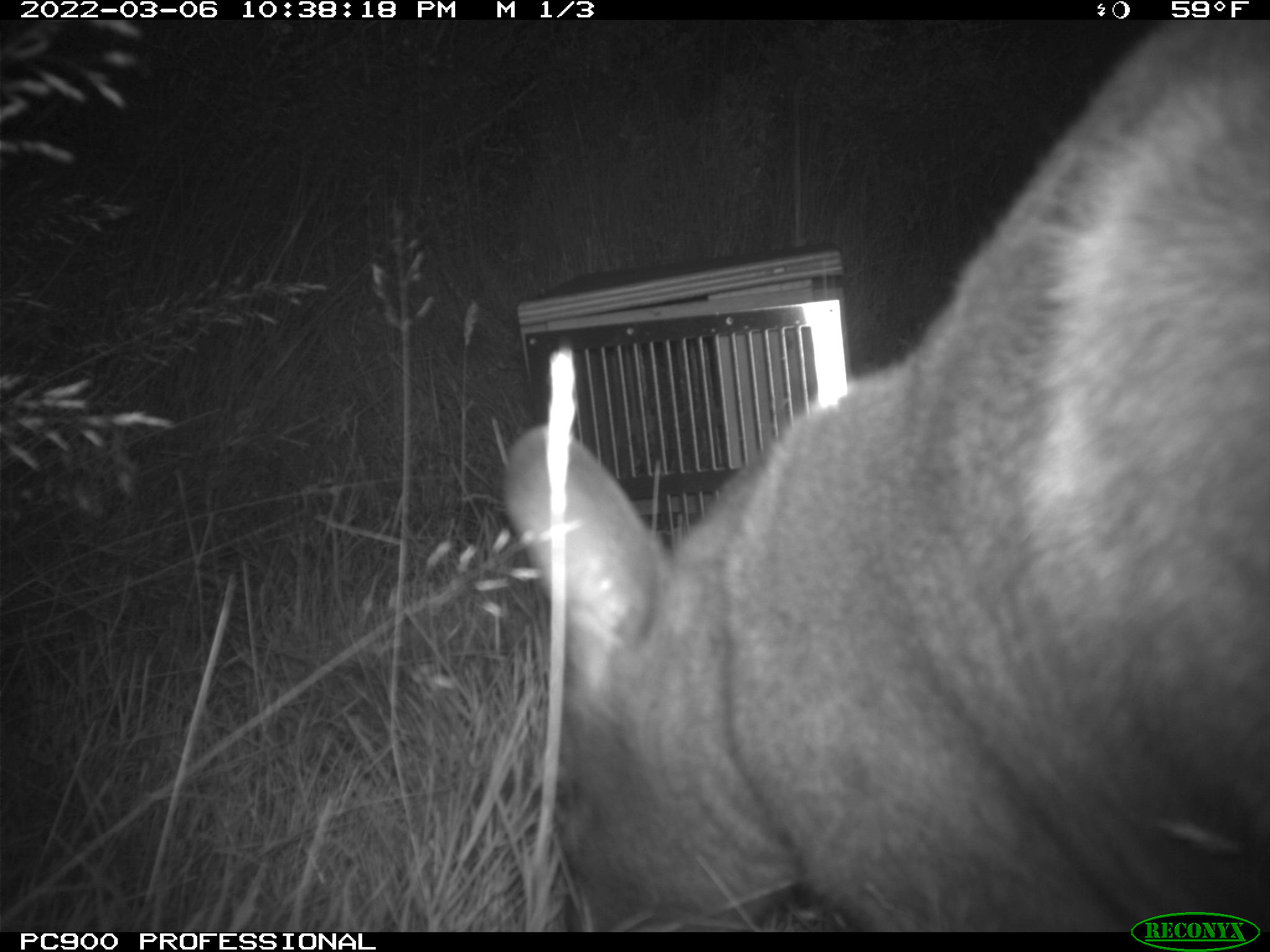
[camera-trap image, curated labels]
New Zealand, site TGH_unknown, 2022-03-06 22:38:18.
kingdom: Animalia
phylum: Chordata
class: Mammalia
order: Diprotodontia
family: Macropodidae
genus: Notamacropus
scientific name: Notamacropus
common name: wallaby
Wallaby (Notamacropus).